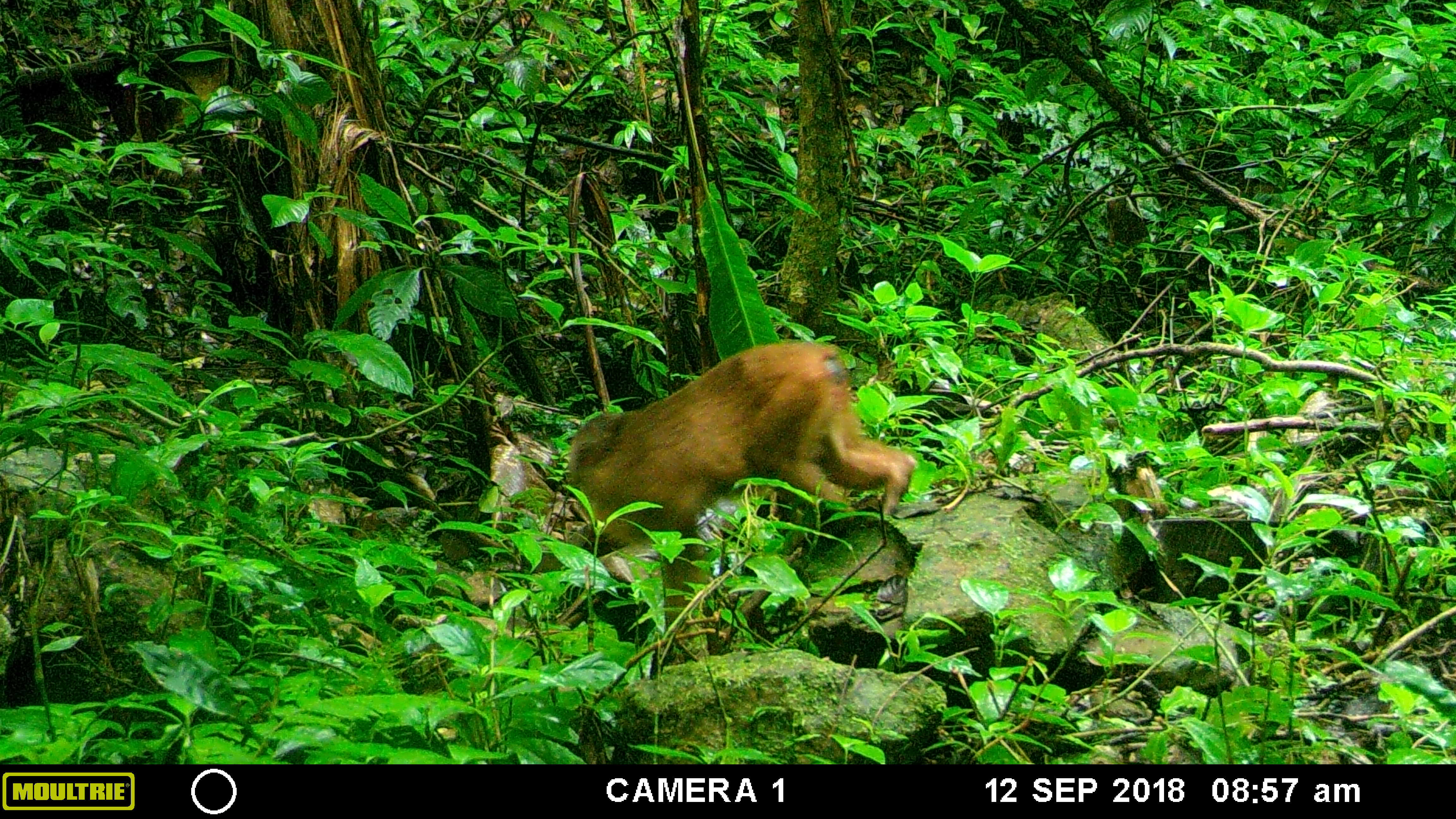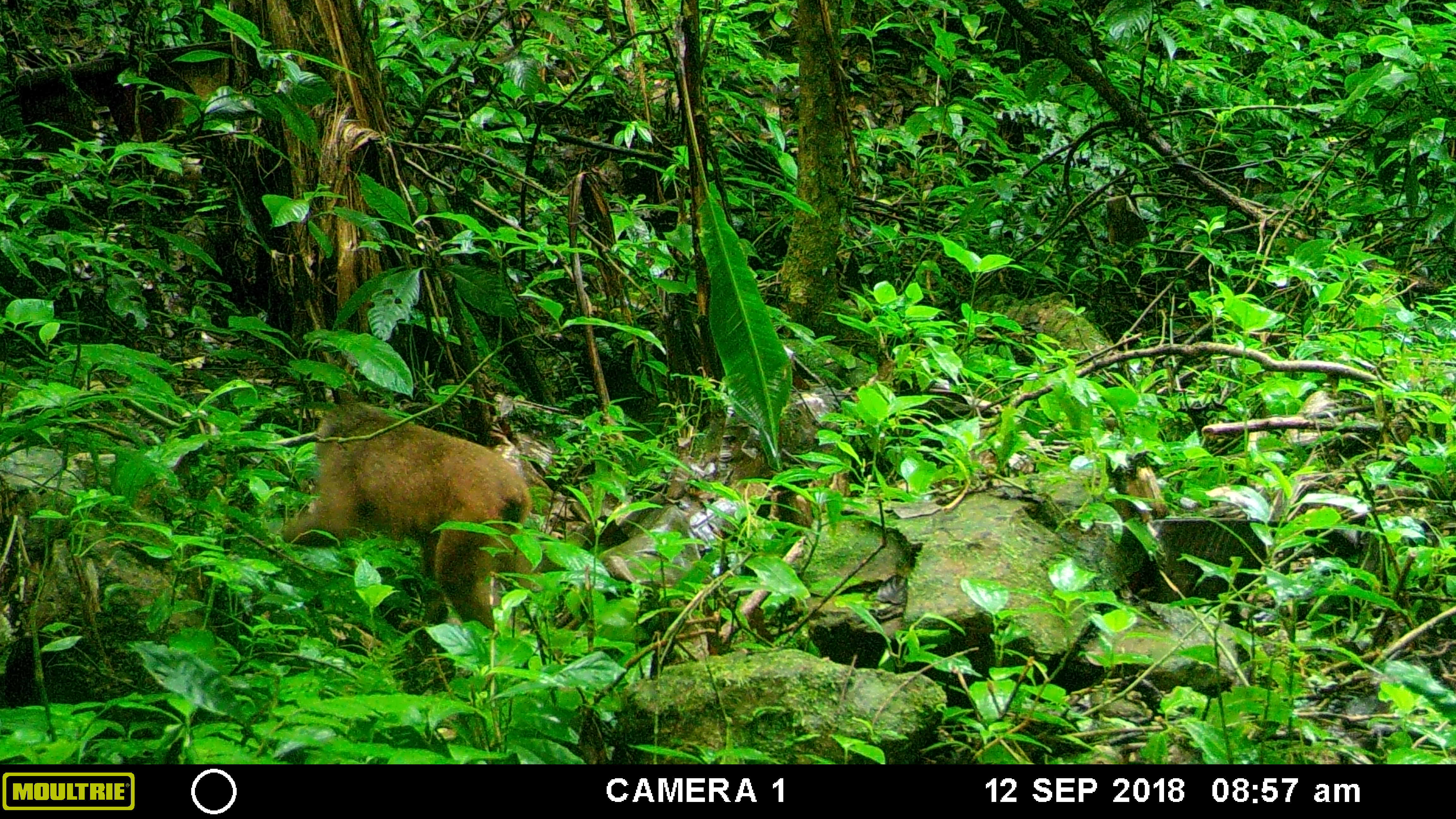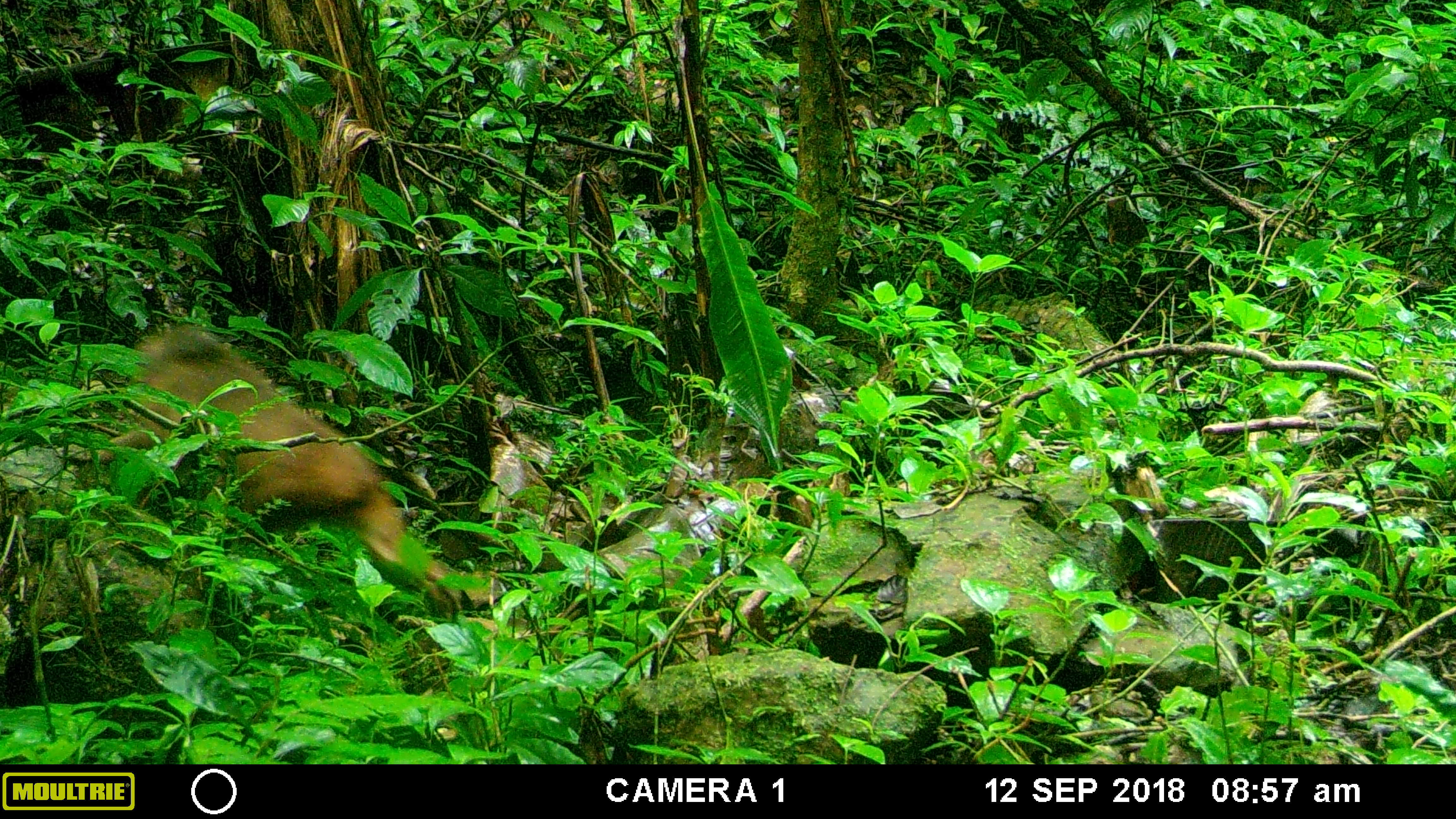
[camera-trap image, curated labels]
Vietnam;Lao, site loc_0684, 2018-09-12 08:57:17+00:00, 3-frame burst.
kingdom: Animalia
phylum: Chordata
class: Mammalia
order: Primates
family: Cercopithecidae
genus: Macaca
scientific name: Macaca arctoides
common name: stump-tailed macaque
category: stump tailed macaque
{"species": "stump tailed macaque (stump-tailed macaque) (Macaca arctoides)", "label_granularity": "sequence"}